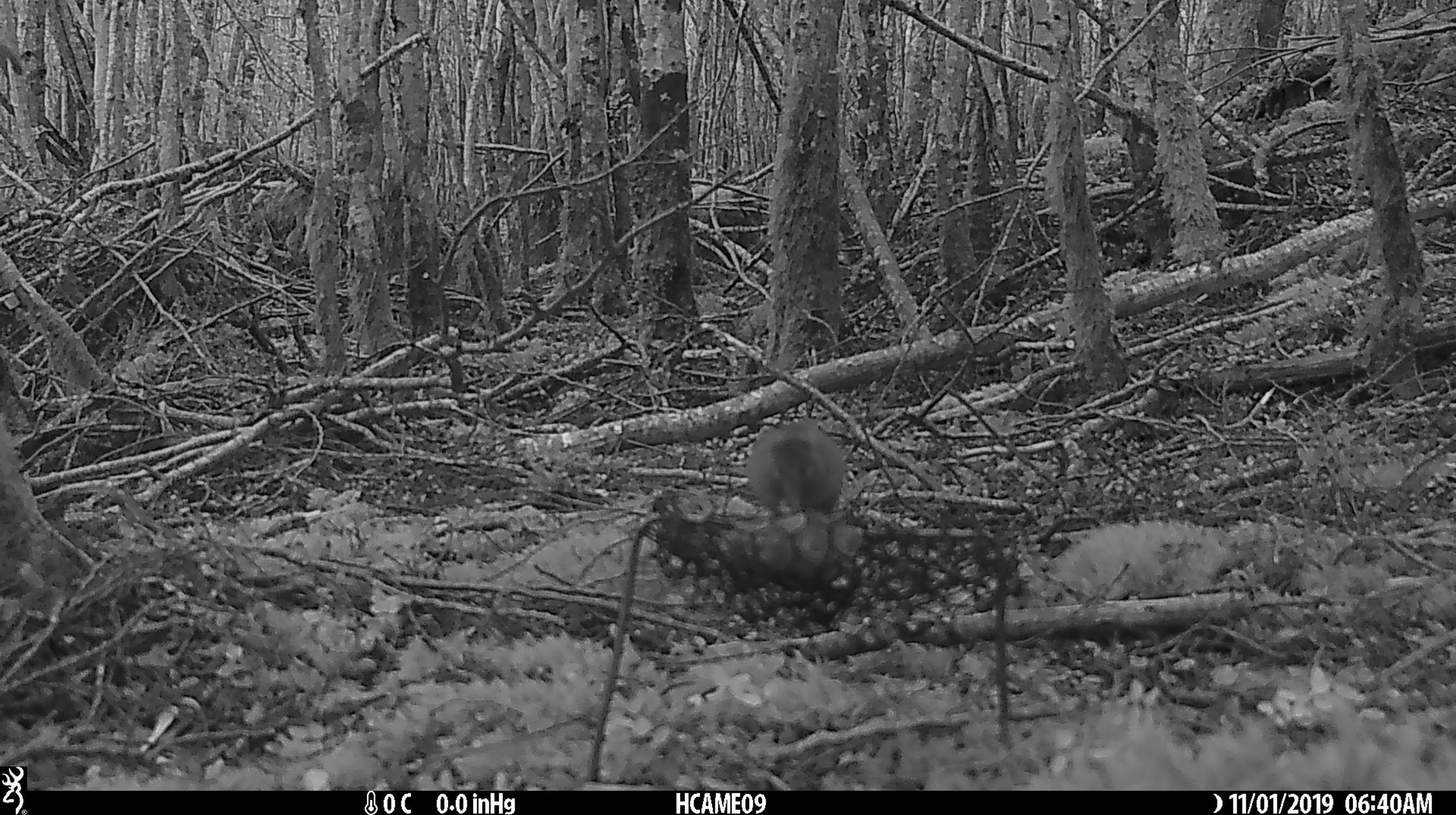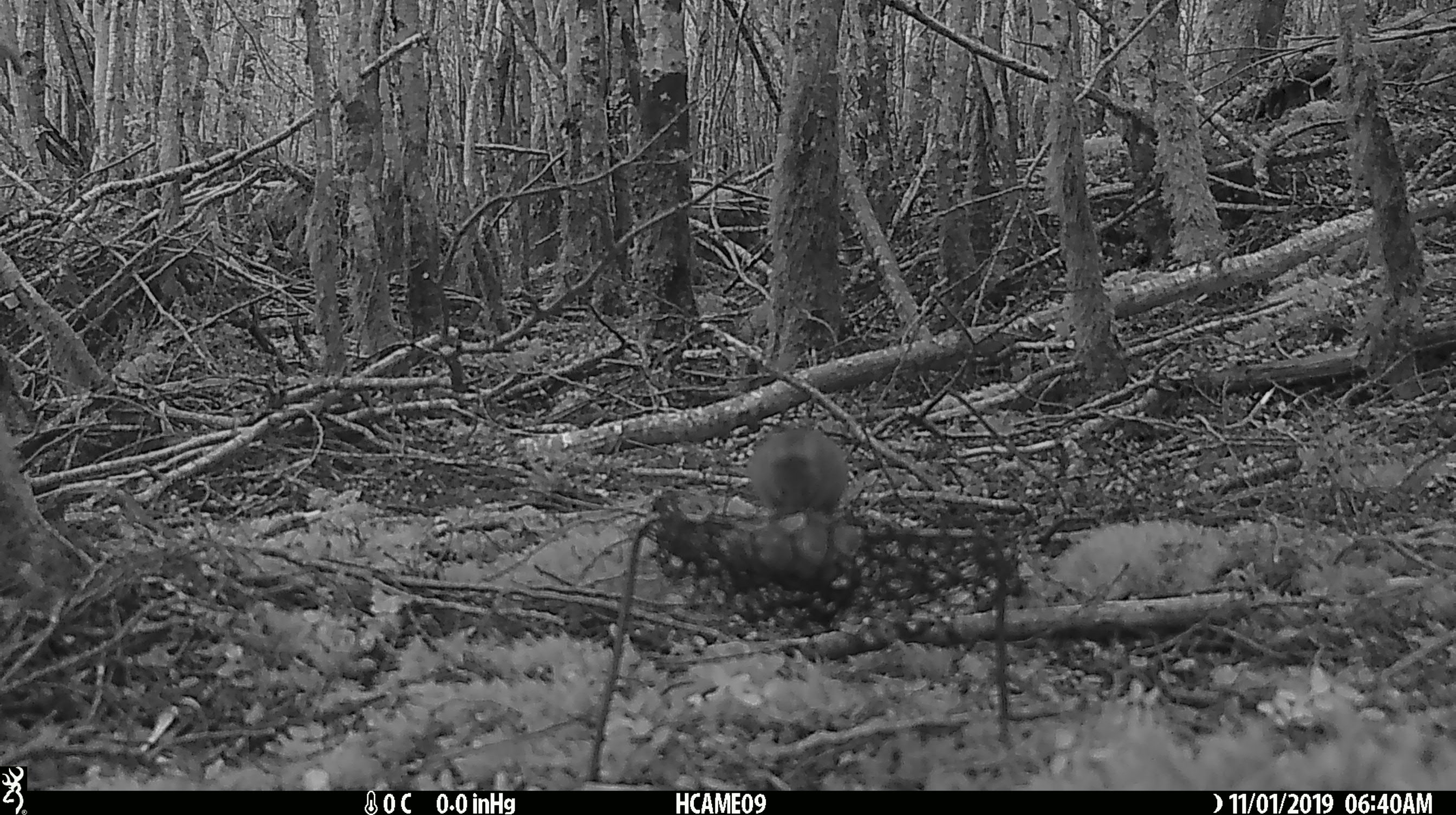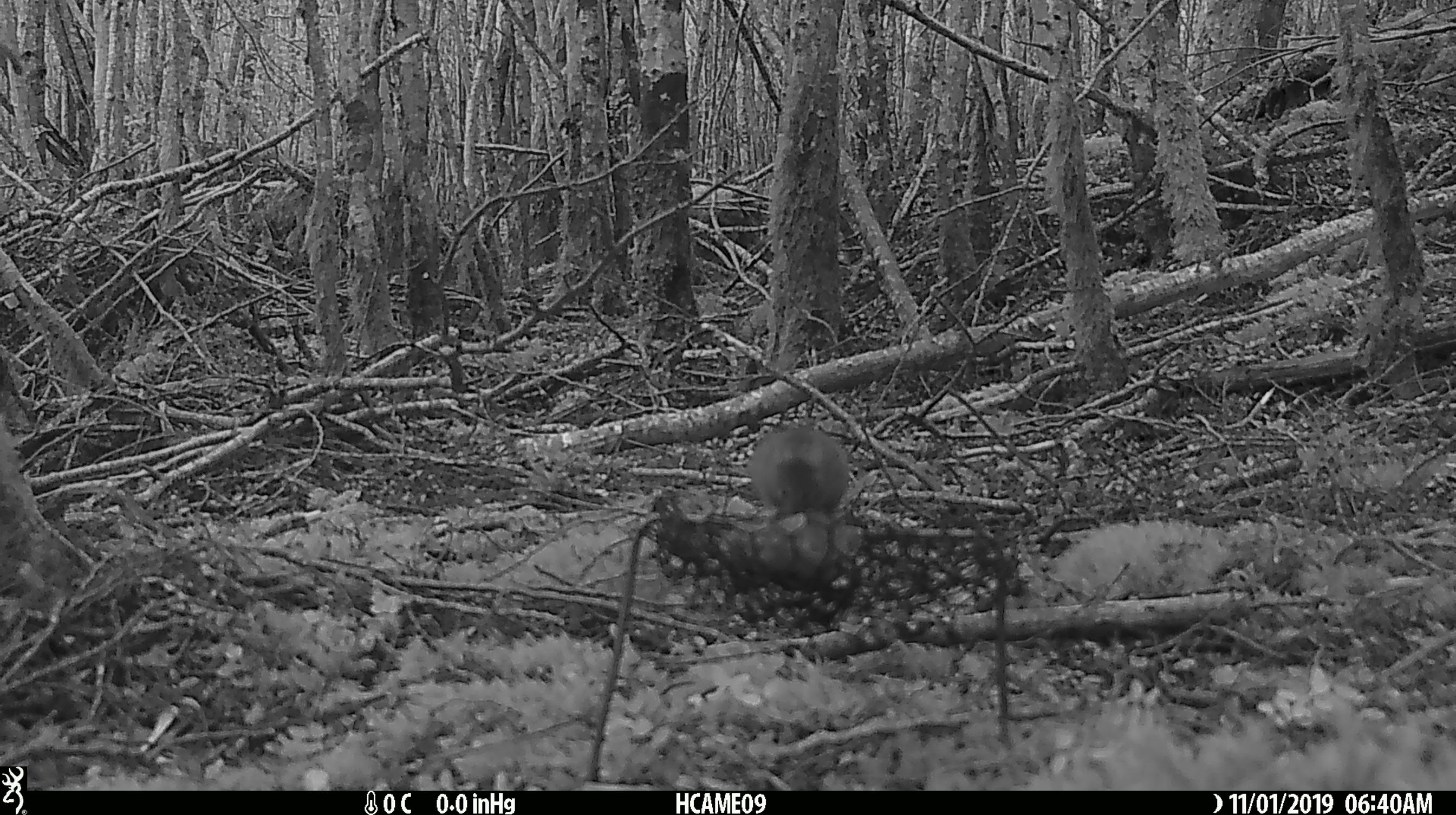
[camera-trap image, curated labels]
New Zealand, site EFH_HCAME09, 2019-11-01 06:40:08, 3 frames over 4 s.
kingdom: Animalia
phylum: Chordata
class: Mammalia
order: Rodentia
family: Muridae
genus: Mus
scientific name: Mus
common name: mouse